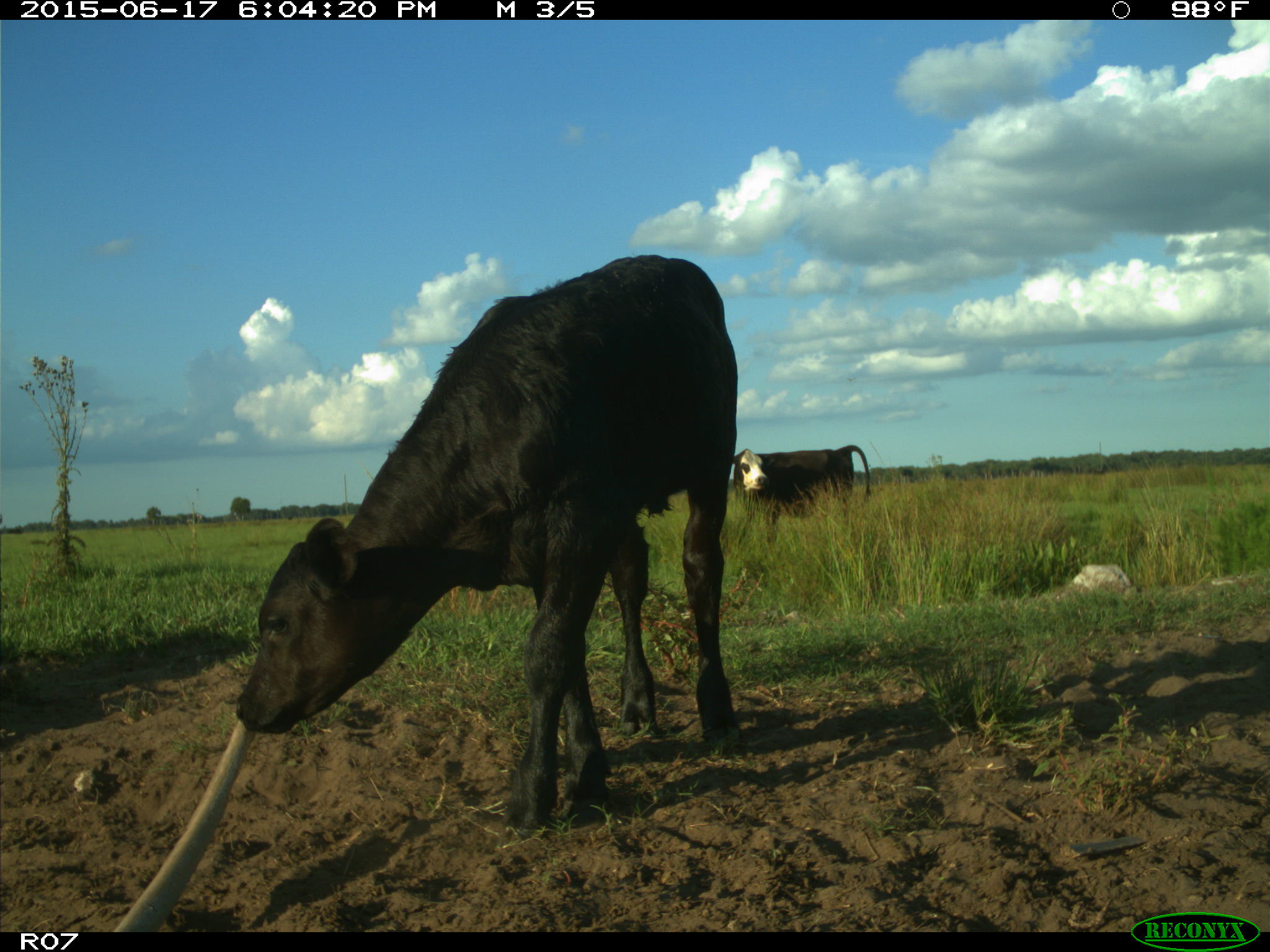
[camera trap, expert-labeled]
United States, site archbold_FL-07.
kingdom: Animalia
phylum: Chordata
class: Mammalia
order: Artiodactyla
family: Bovidae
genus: Bos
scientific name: Bos taurus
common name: domestic cow